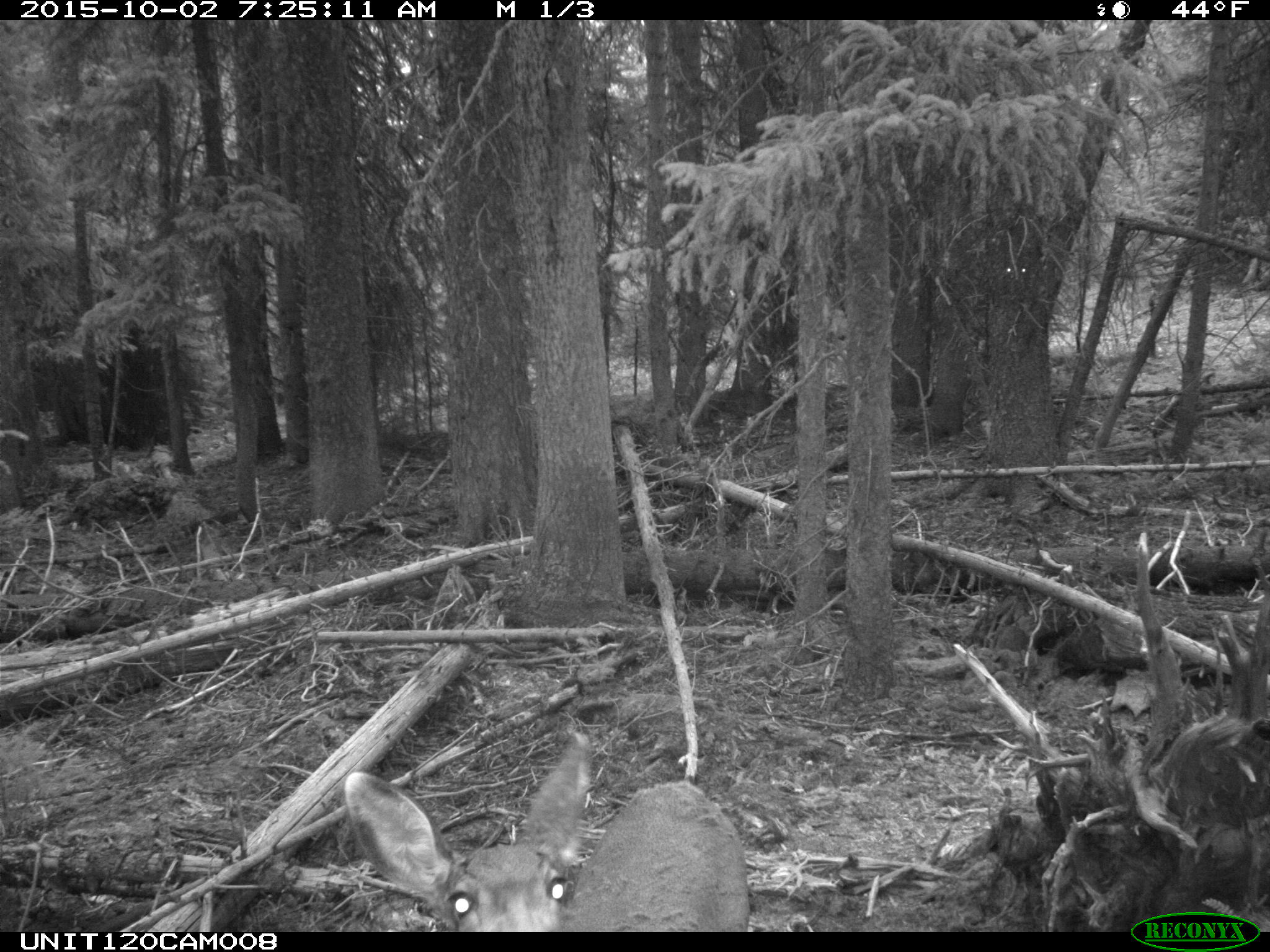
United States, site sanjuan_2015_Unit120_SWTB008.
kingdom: Animalia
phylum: Chordata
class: Mammalia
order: Artiodactyla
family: Cervidae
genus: Odocoileus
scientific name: Odocoileus hemionus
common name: mule deer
Odocoileus hemionus (mule deer).